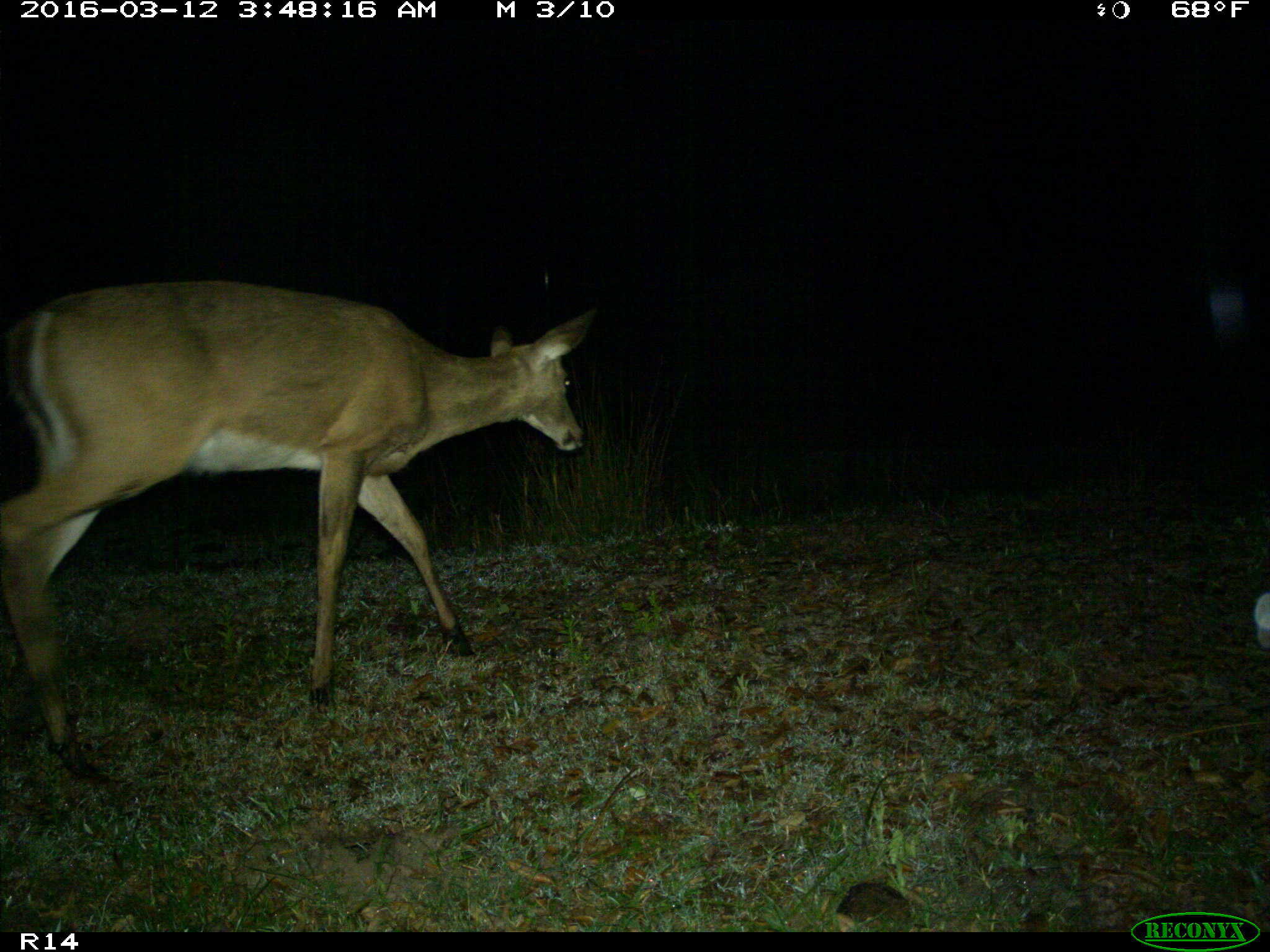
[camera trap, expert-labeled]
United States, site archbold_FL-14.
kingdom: Animalia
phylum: Chordata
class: Mammalia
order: Artiodactyla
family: Cervidae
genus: Odocoileus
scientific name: Odocoileus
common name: deer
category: unidentified deer